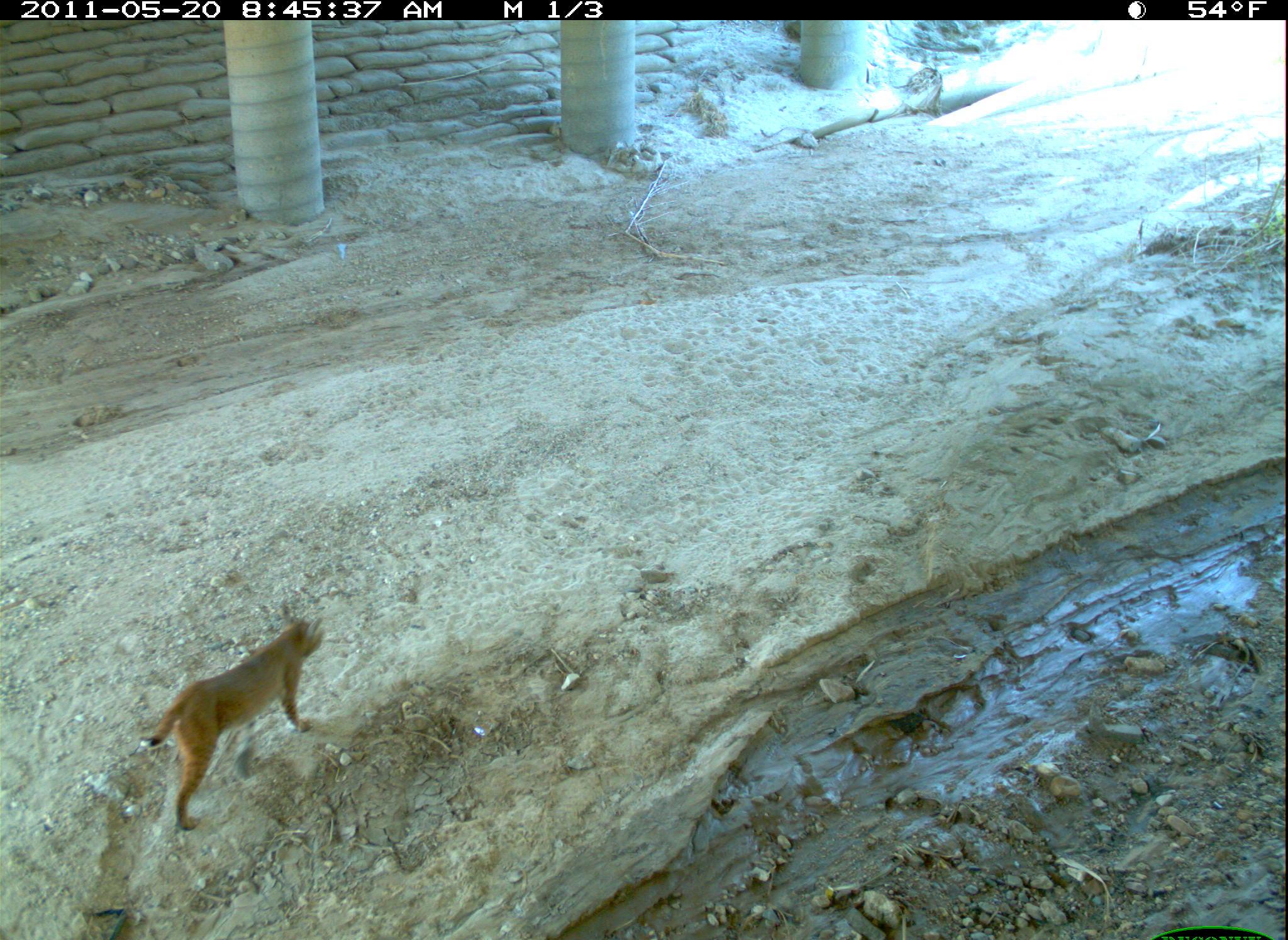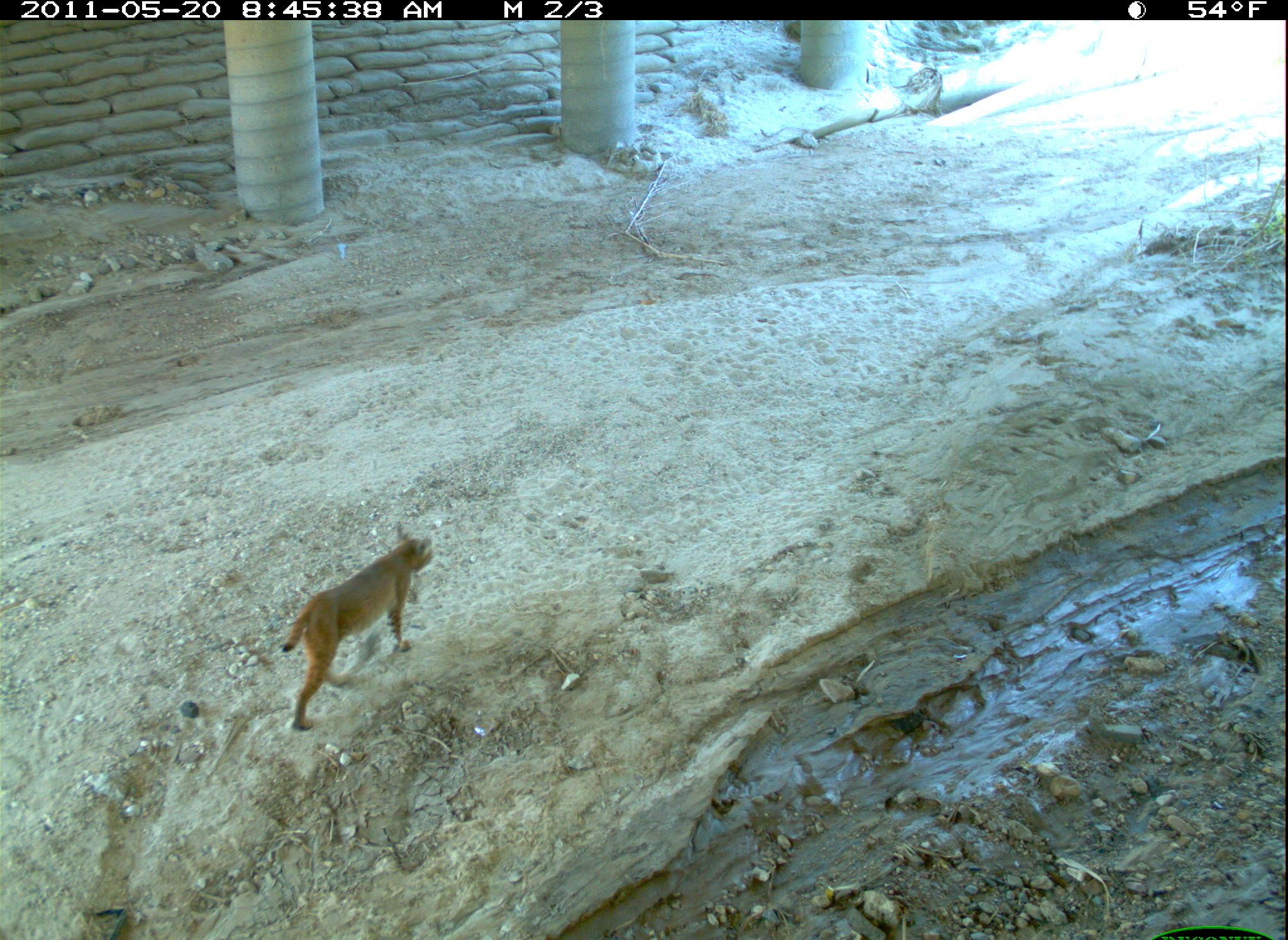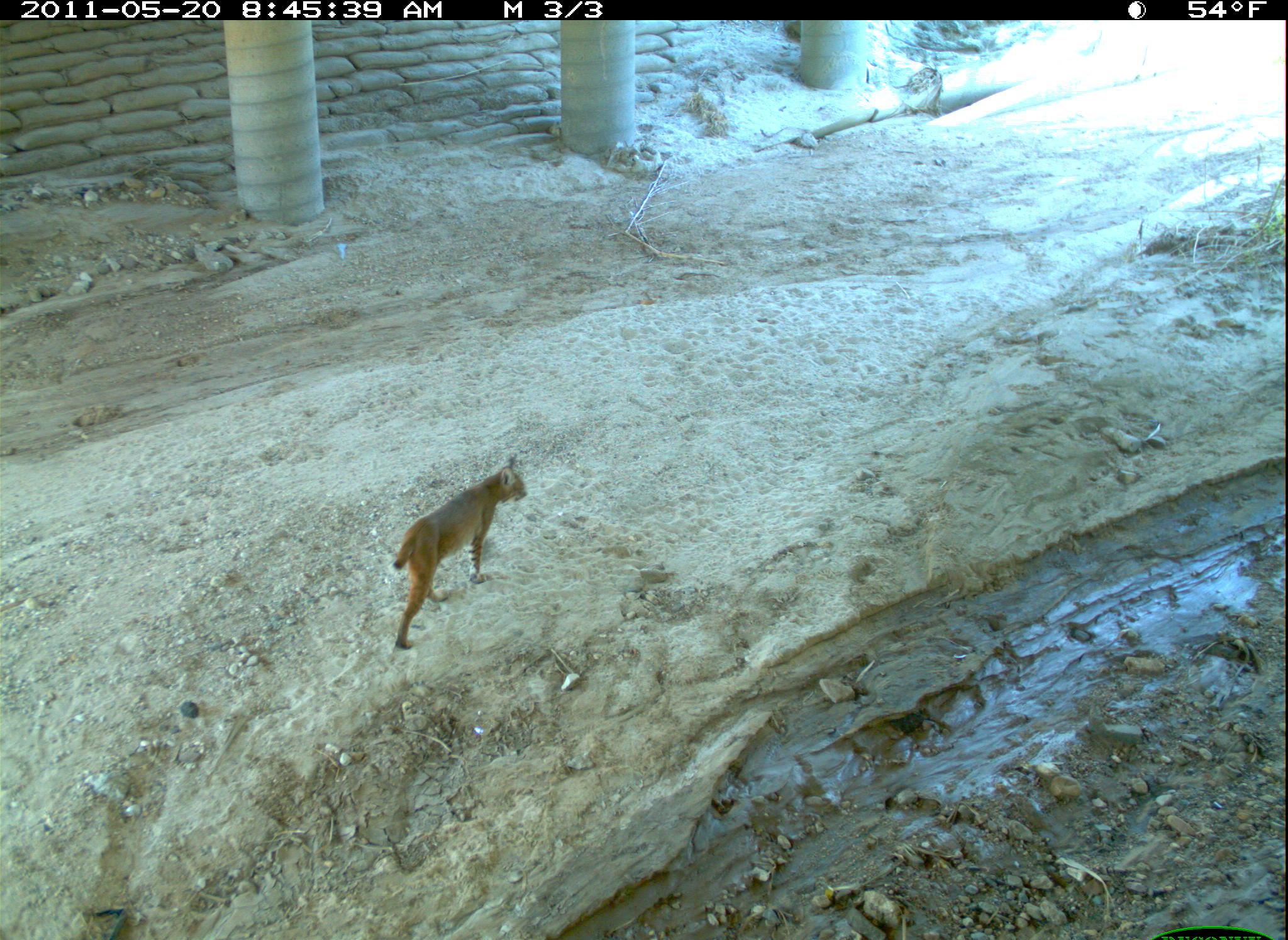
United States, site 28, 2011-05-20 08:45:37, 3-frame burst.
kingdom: Animalia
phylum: Chordata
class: Mammalia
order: Carnivora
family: Felidae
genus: Lynx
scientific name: Lynx rufus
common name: bobcat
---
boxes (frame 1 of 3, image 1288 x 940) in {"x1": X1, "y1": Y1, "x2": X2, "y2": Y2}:
bobcat: {"x1": 134, "y1": 610, "x2": 330, "y2": 839}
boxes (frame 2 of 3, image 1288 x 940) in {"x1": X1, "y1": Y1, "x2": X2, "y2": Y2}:
bobcat: {"x1": 264, "y1": 507, "x2": 454, "y2": 752}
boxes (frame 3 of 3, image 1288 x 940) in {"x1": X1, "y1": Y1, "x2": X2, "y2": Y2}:
bobcat: {"x1": 380, "y1": 443, "x2": 530, "y2": 656}